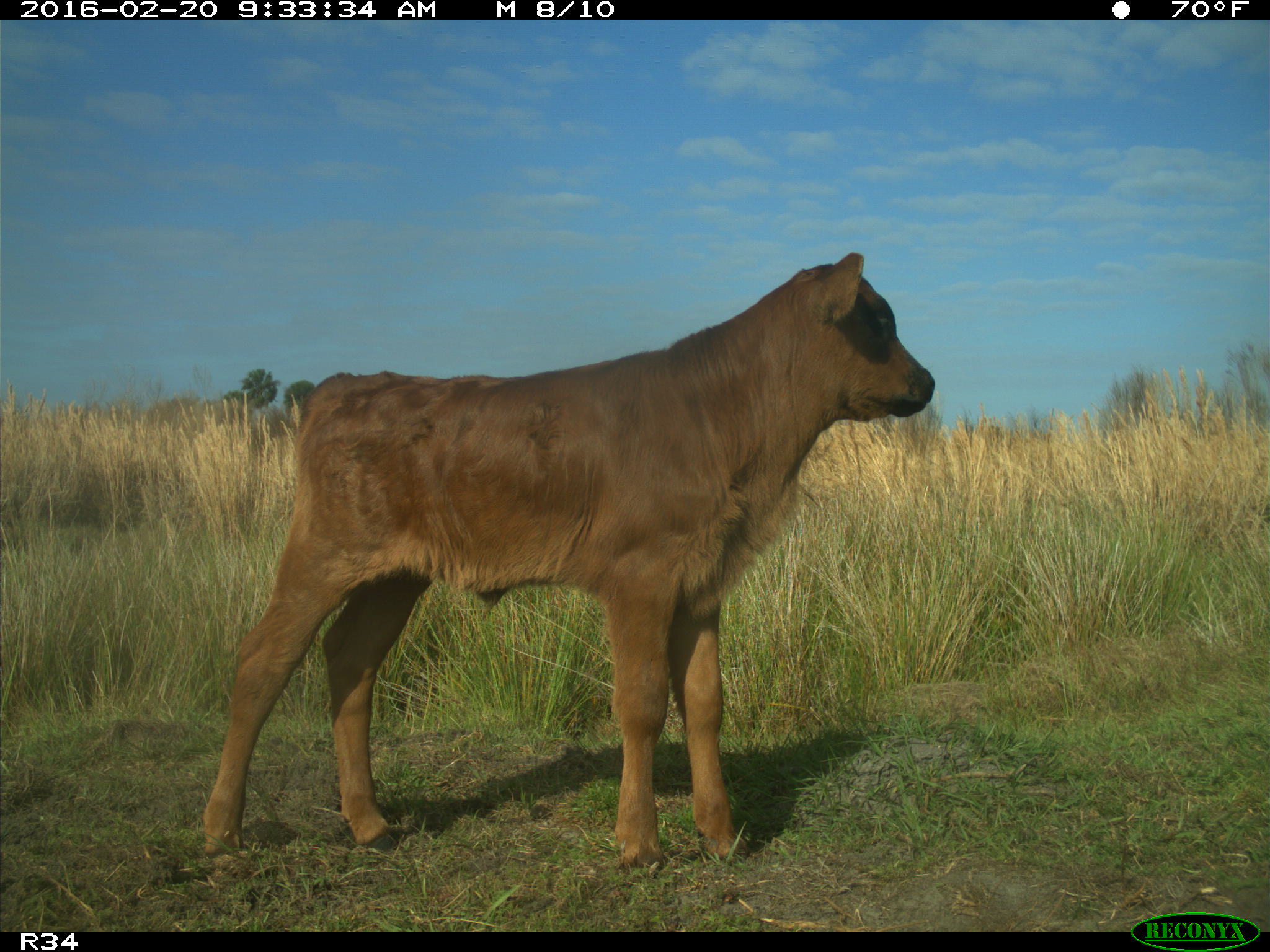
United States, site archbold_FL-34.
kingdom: Animalia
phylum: Chordata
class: Mammalia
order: Artiodactyla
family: Bovidae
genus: Bos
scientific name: Bos taurus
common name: domestic cow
Bos taurus (domestic cow).